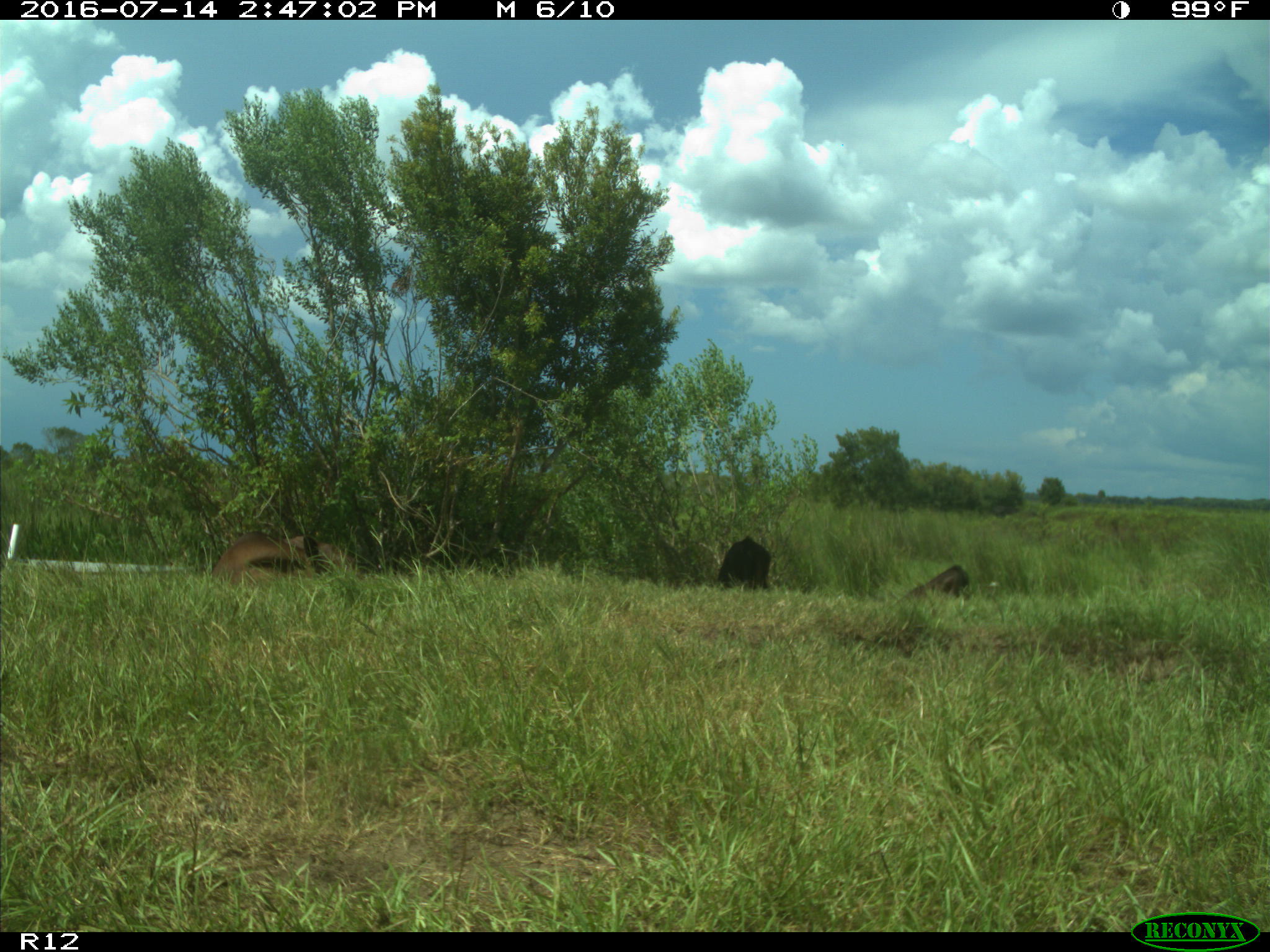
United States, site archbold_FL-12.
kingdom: Animalia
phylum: Chordata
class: Mammalia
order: Artiodactyla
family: Bovidae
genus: Bos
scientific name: Bos taurus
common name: domestic cow